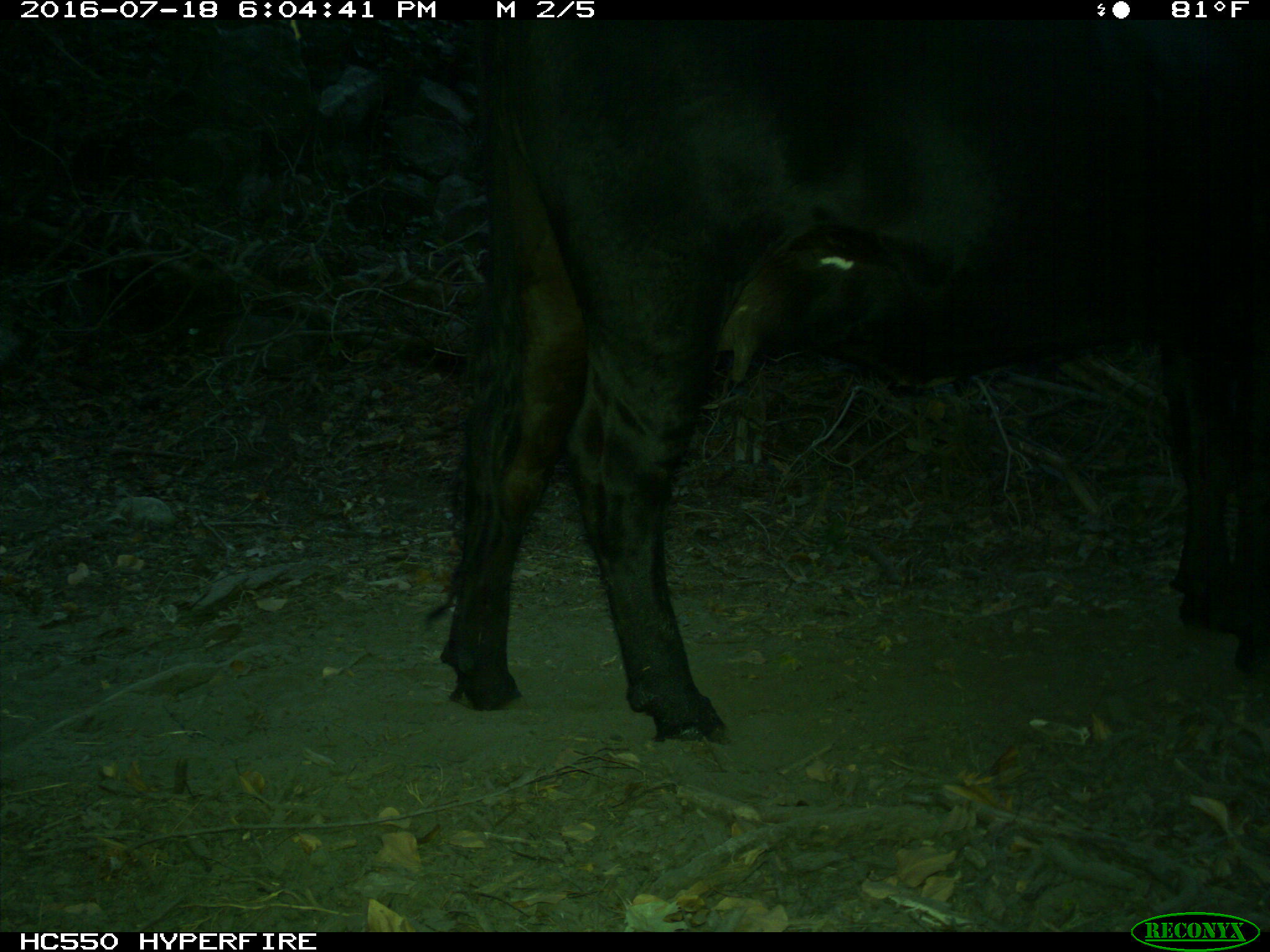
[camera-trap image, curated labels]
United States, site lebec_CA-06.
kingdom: Animalia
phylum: Chordata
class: Mammalia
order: Artiodactyla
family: Bovidae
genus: Bos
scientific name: Bos taurus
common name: domestic cow